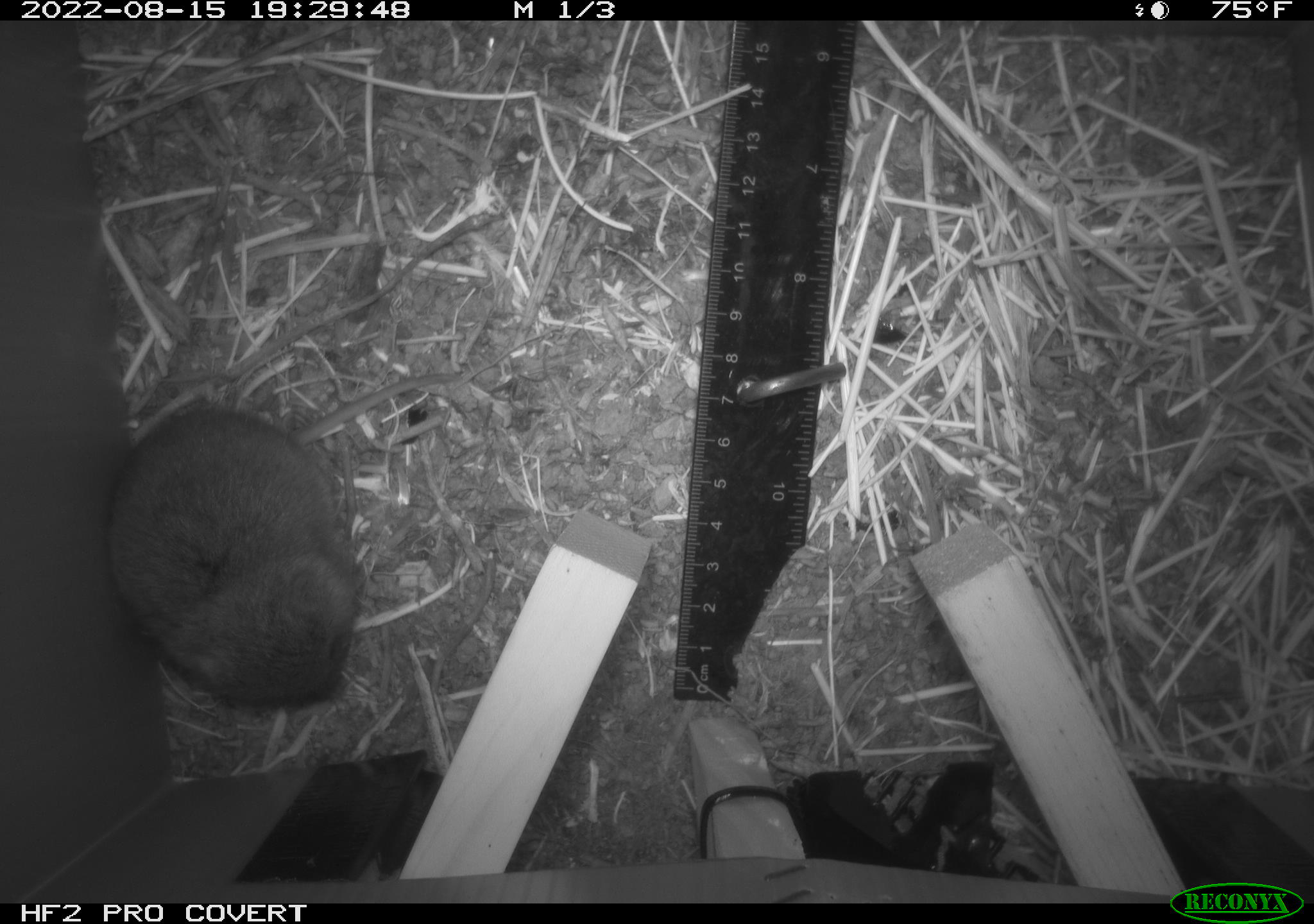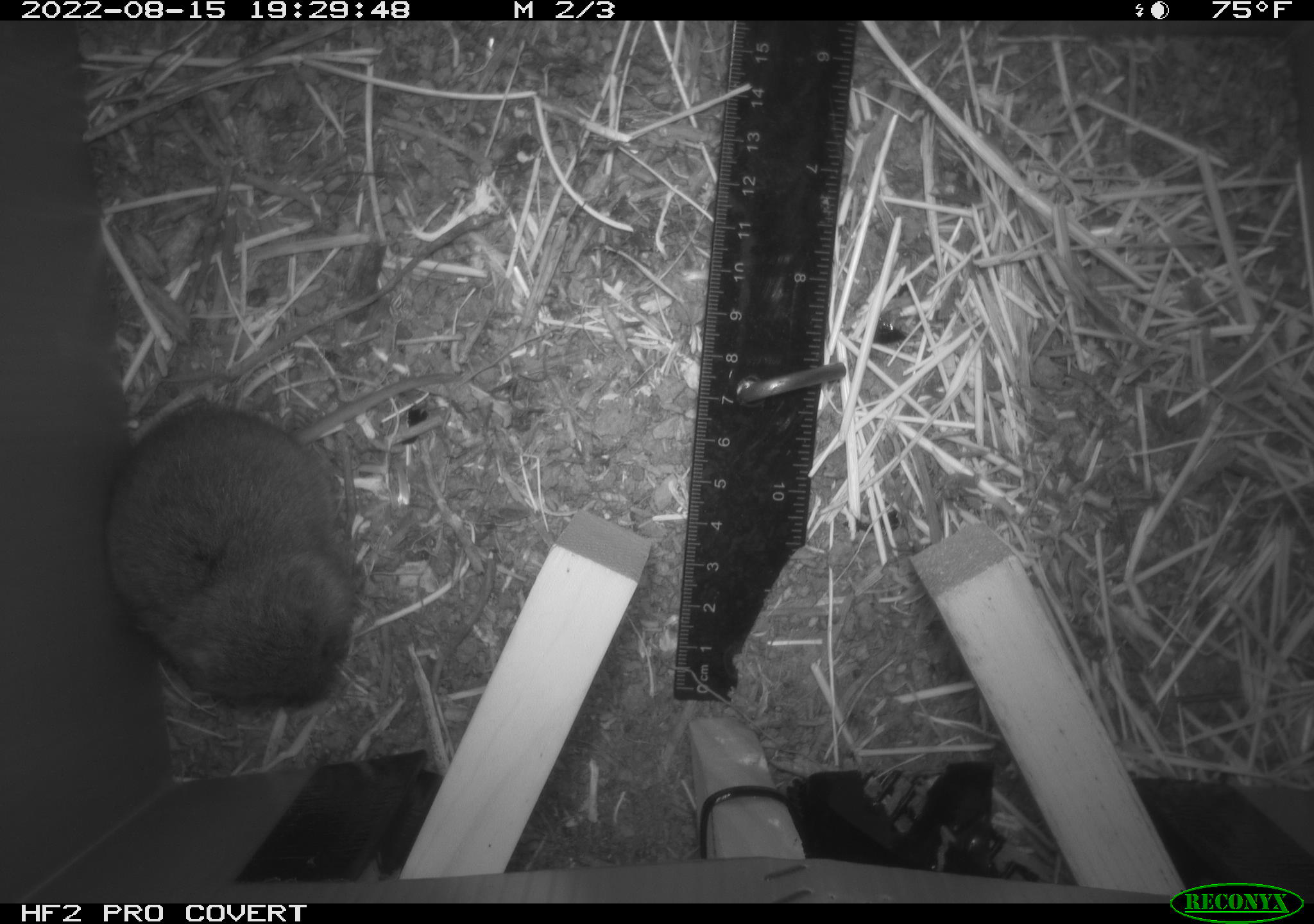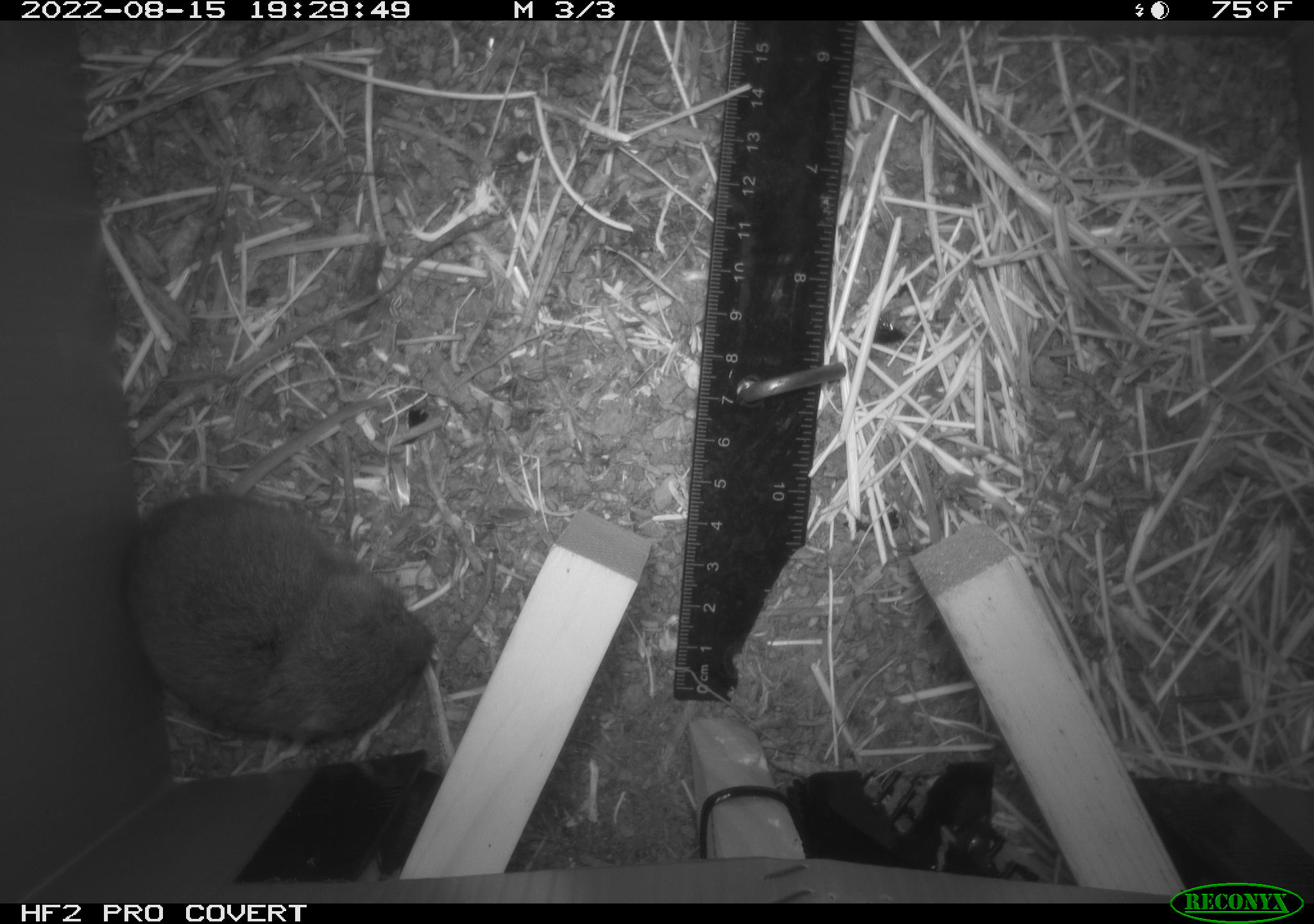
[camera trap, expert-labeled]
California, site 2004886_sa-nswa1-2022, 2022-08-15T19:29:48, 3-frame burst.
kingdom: Animalia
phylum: Chordata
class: Mammalia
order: Rodentia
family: Cricetidae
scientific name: Cricetidae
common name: hamsters, voles, lemmings, and allies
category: cricetidae family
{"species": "cricetidae family (hamsters, voles, lemmings, and allies) (Cricetidae)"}